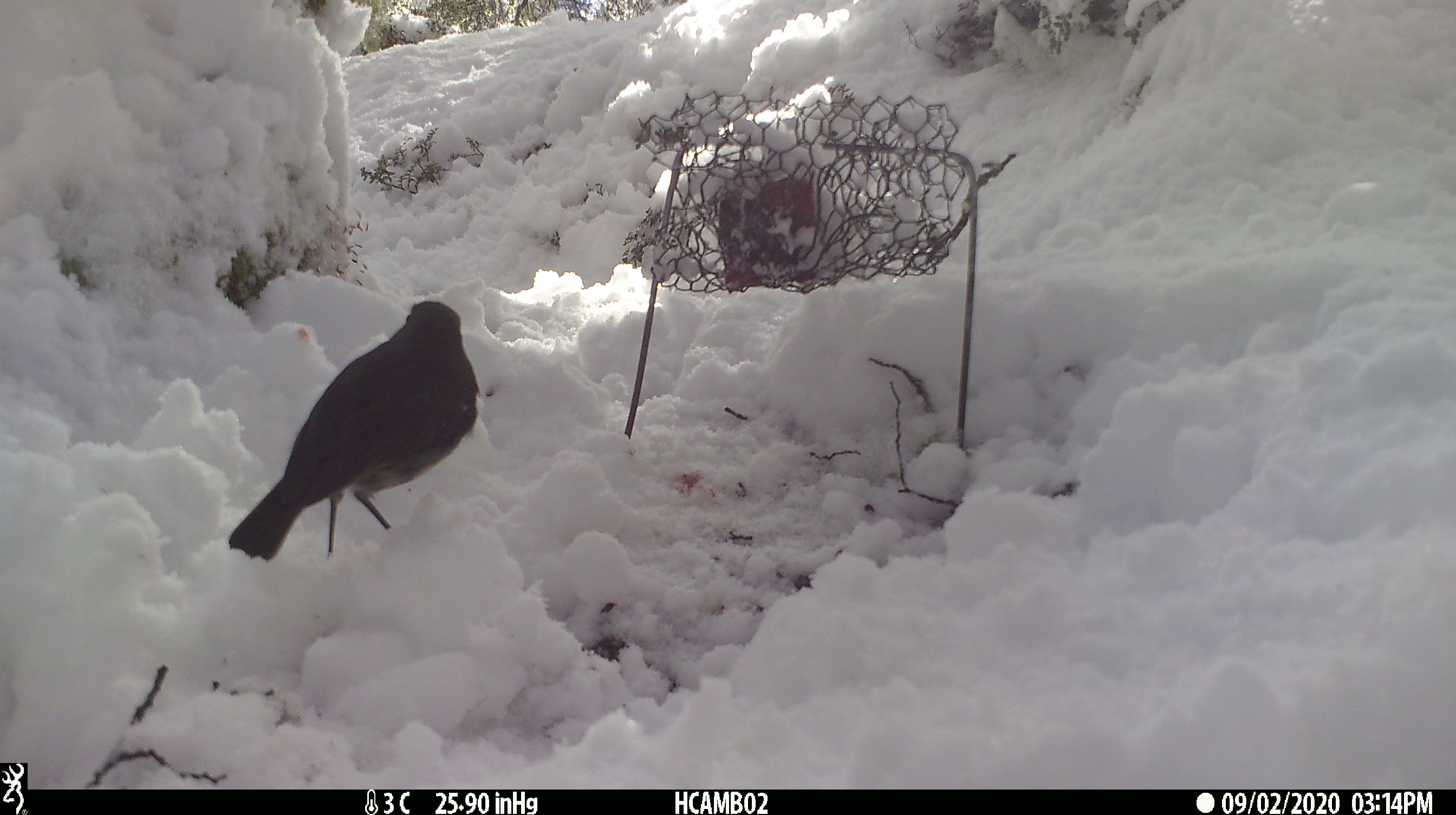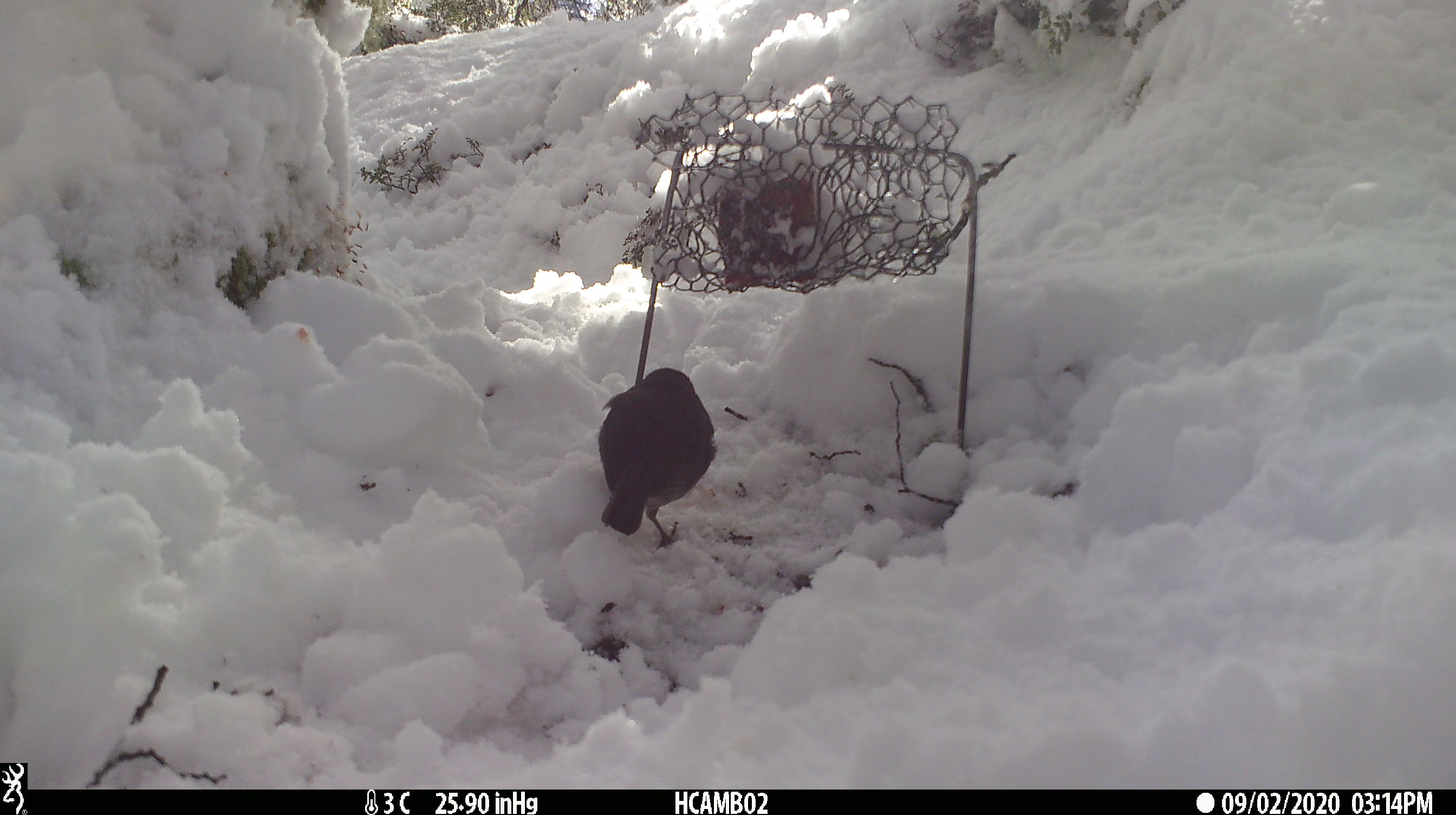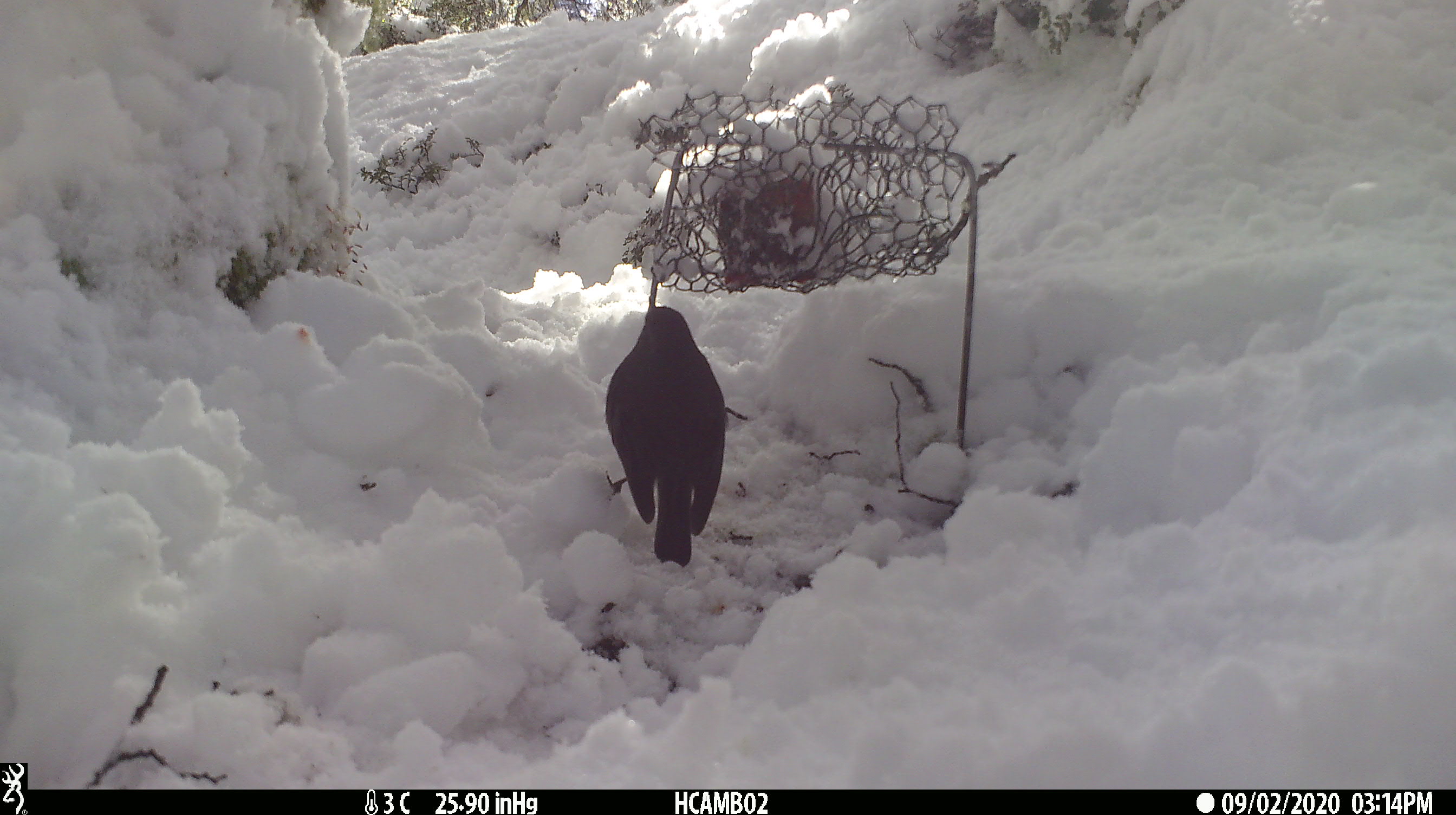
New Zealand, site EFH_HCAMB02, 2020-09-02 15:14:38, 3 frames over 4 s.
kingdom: Animalia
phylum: Chordata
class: Aves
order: Passeriformes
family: Petroicidae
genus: Petroica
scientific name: Petroica australis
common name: new zealand robin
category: robin